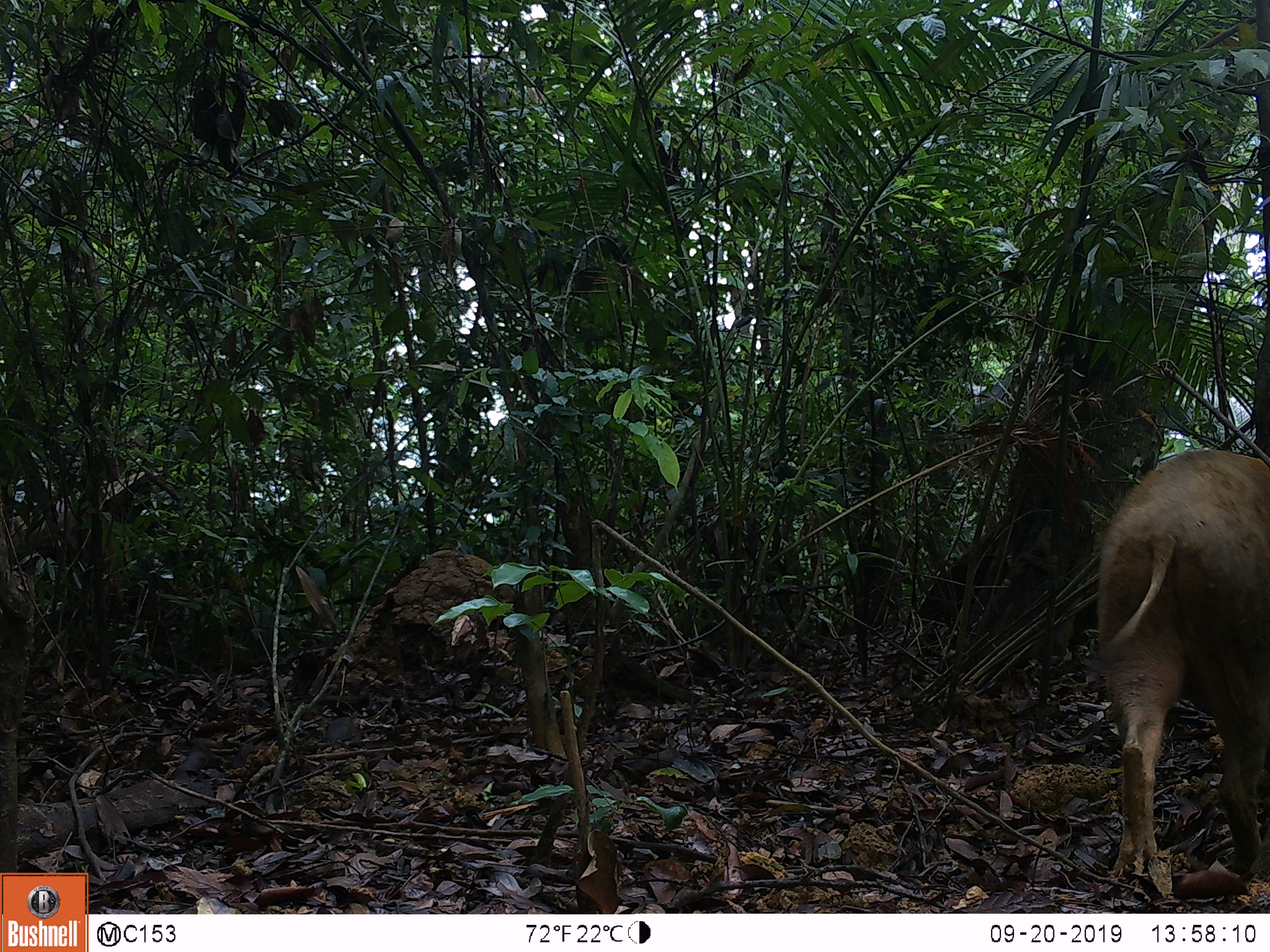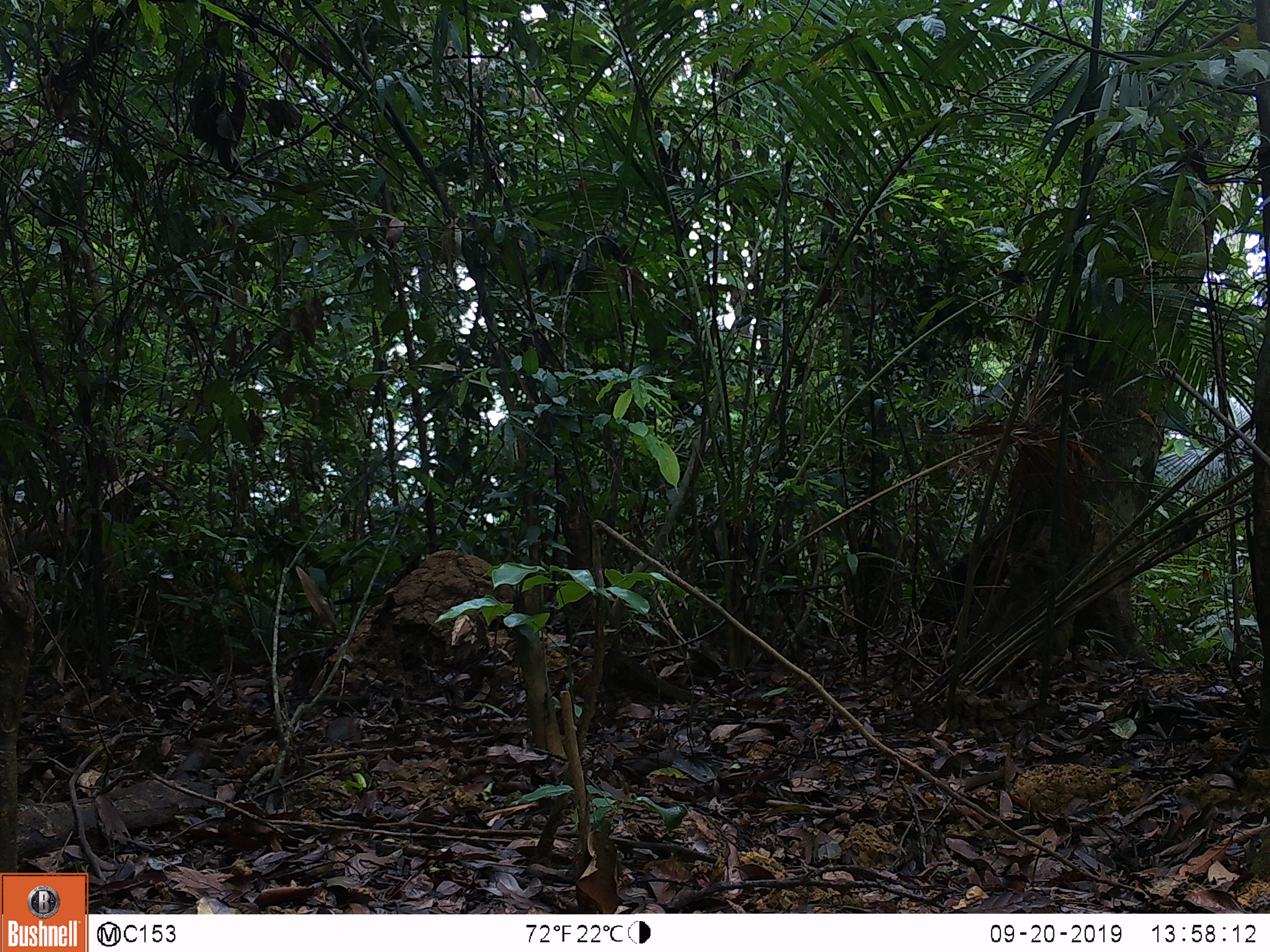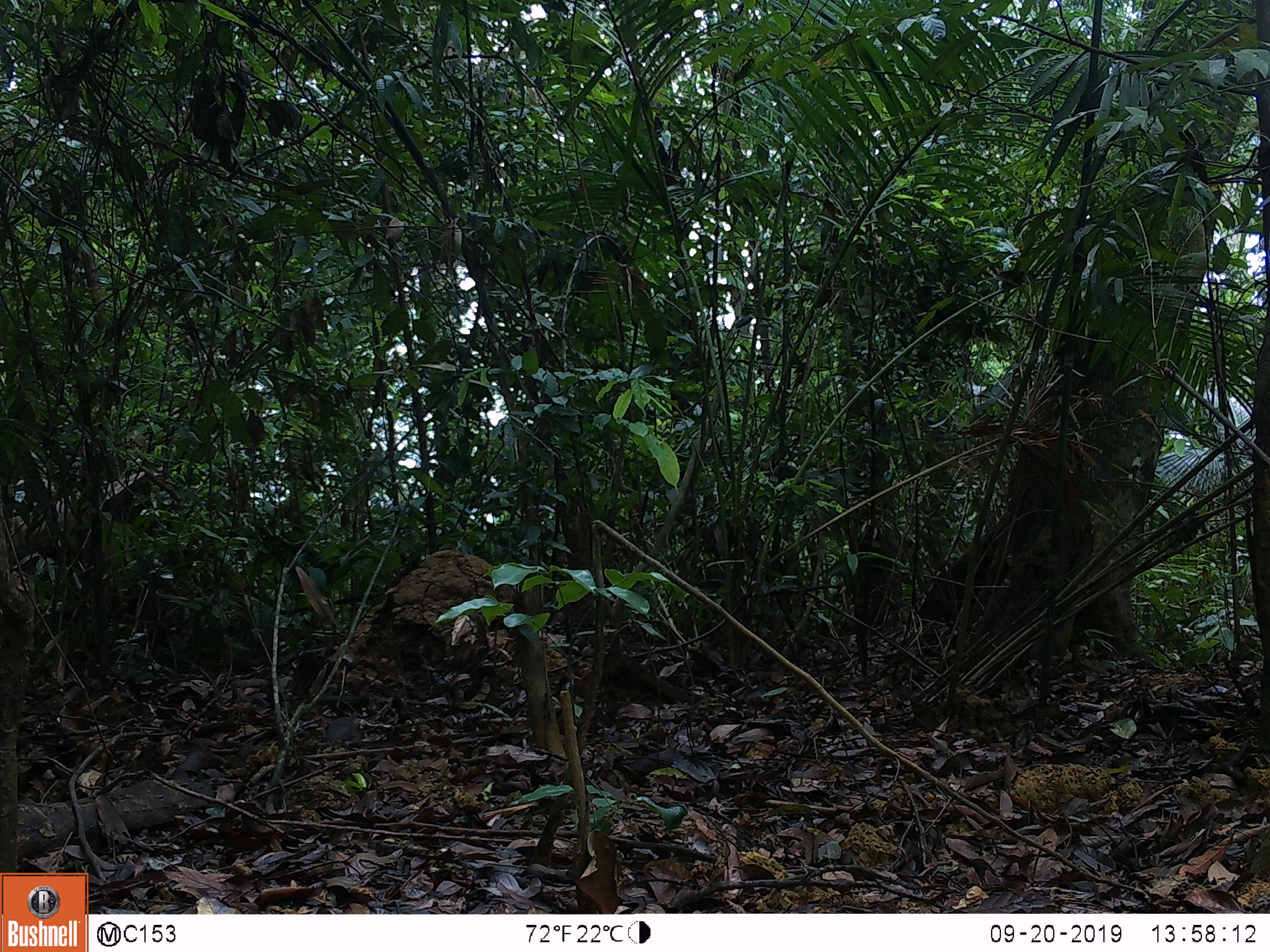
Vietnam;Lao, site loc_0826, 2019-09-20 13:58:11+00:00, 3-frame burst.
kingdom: Animalia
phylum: Chordata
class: Mammalia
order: Artiodactyla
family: Suidae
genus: Sus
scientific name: Sus scrofa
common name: eurasian wild pig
Eurasian wild pig (Sus scrofa). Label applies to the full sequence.